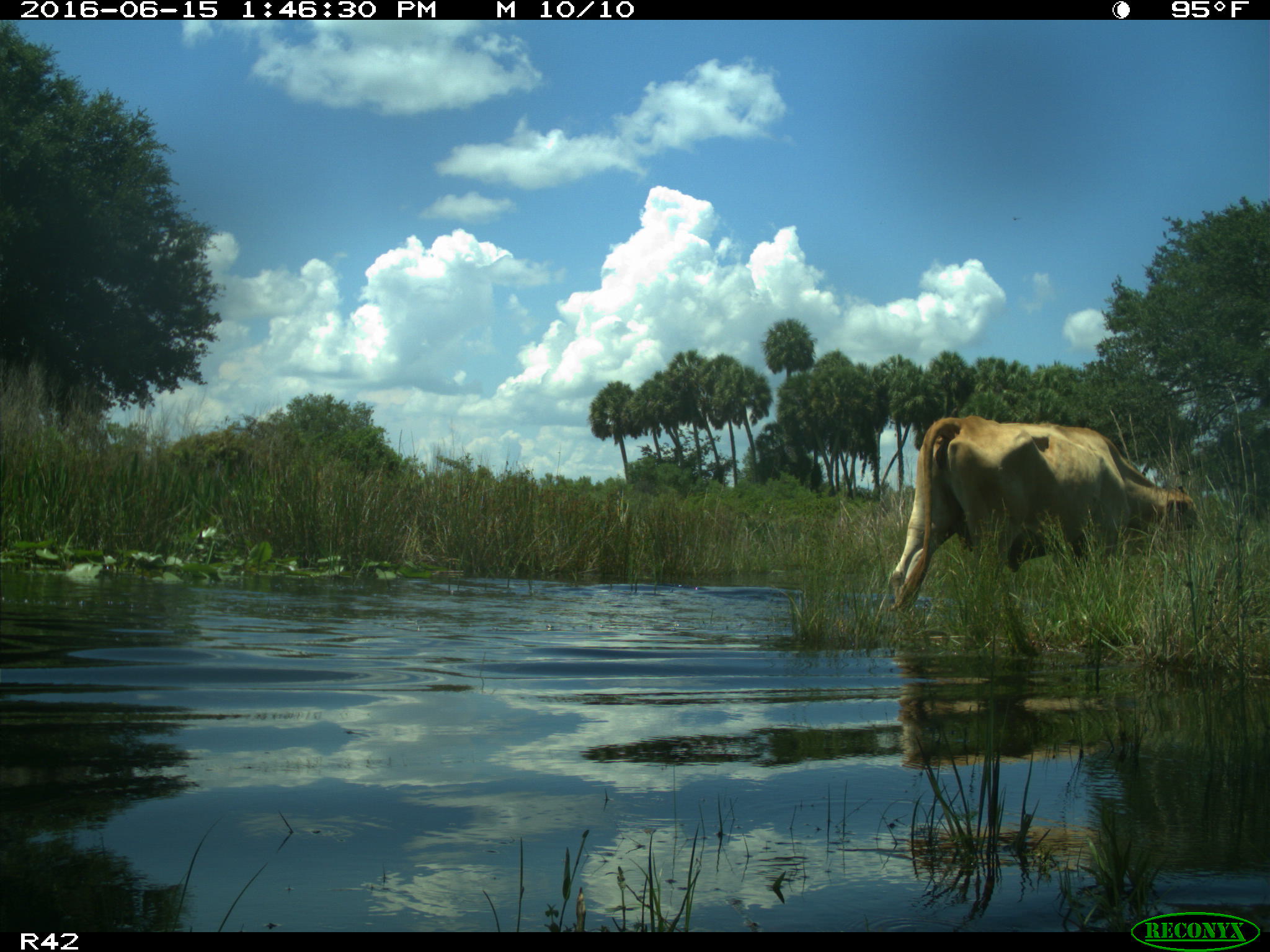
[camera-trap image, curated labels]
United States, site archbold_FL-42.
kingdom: Animalia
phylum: Chordata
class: Mammalia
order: Artiodactyla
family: Bovidae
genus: Bos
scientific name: Bos taurus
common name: domestic cow